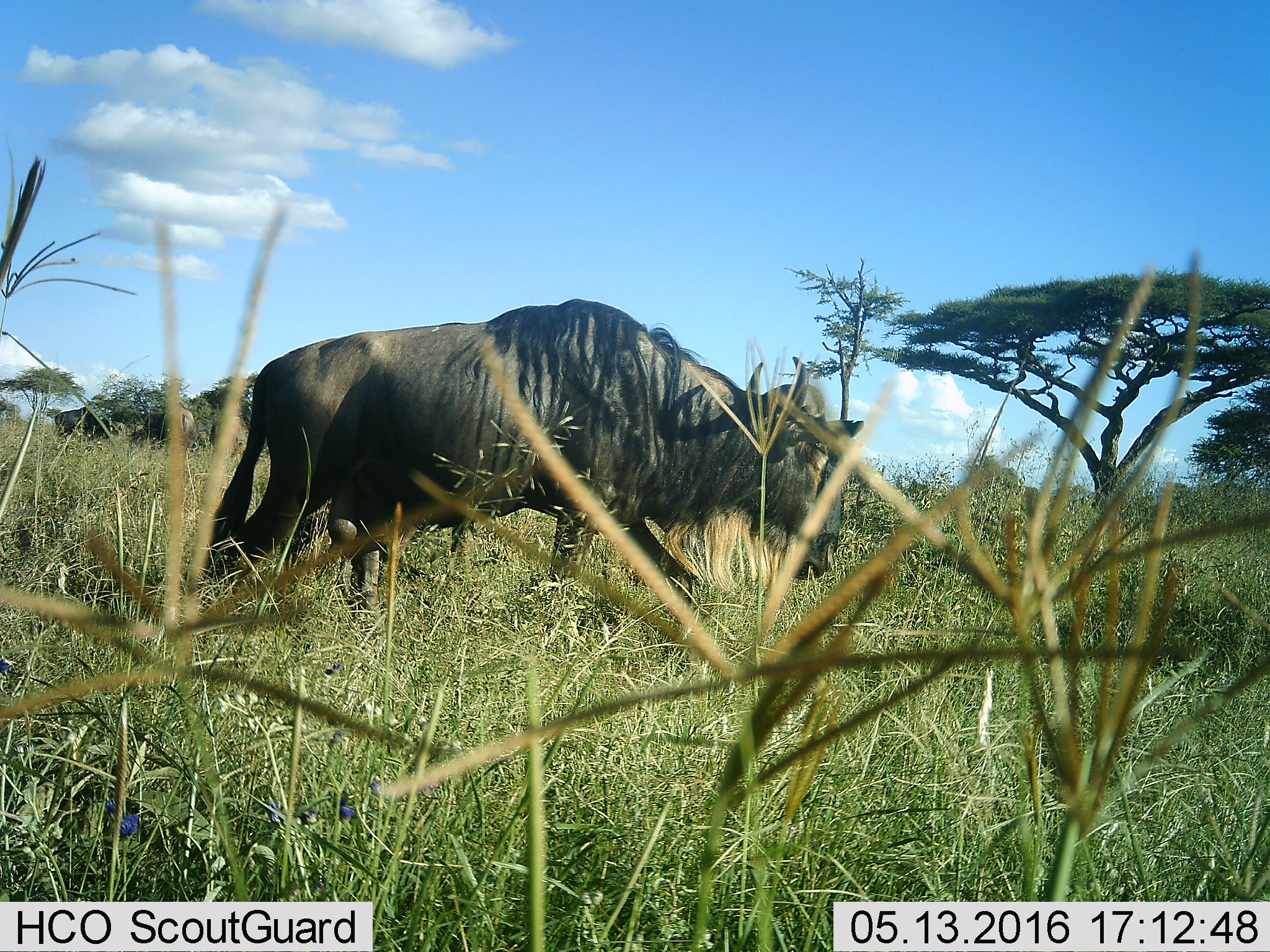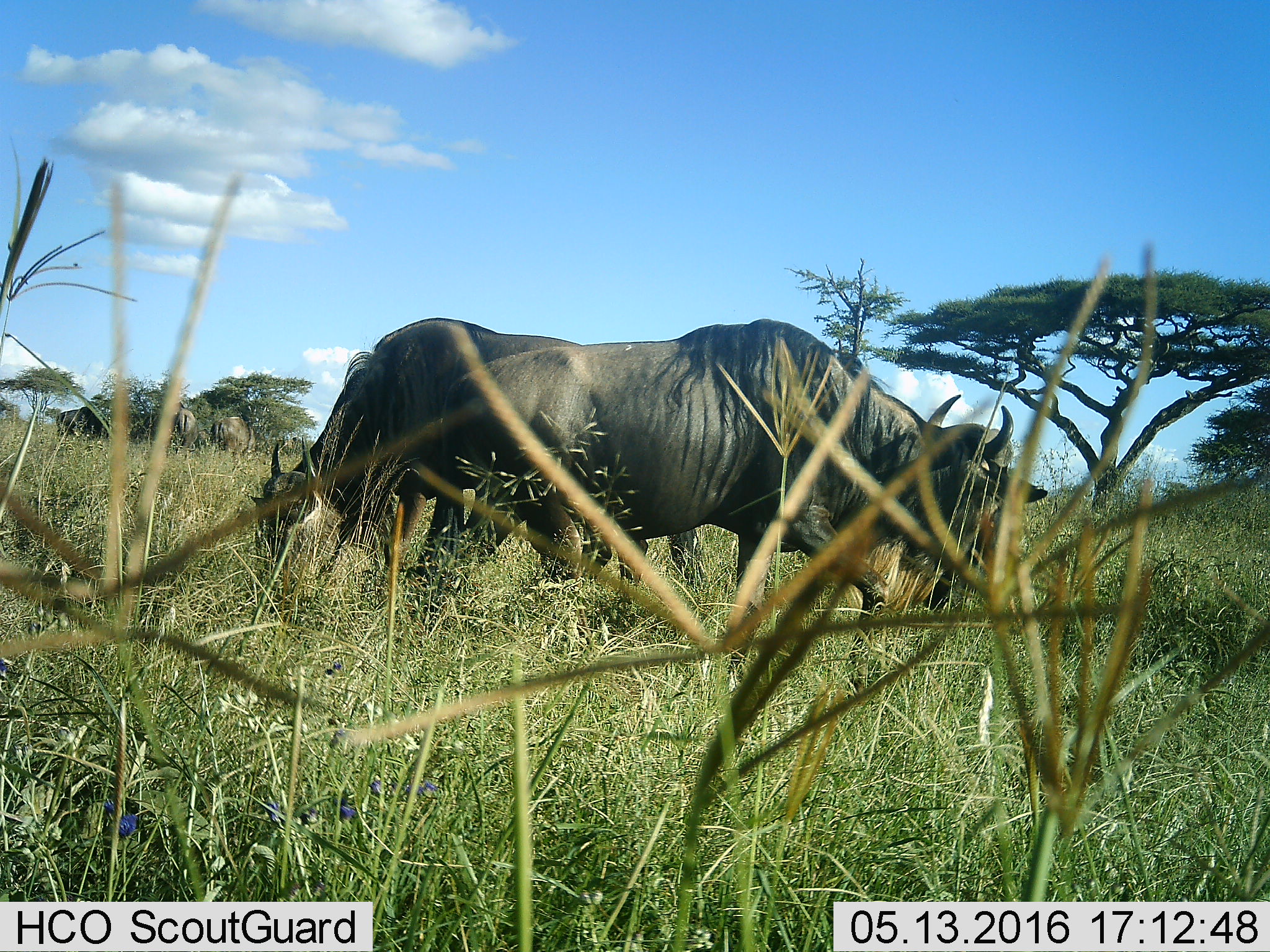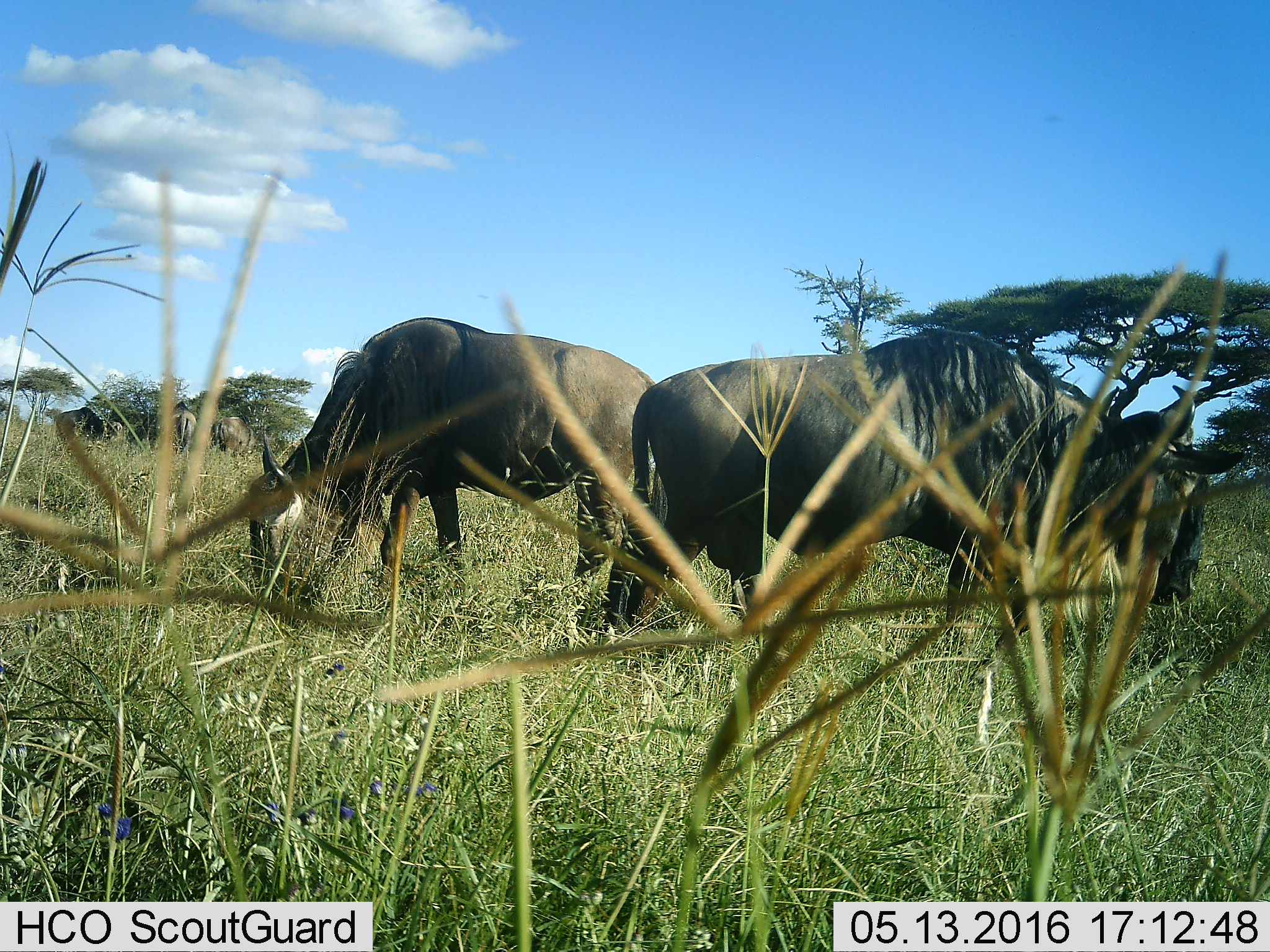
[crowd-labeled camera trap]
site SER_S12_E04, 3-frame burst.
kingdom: Animalia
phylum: Chordata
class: Mammalia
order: Artiodactyla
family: Bovidae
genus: Connochaetes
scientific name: Connochaetes taurinus taurinus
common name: blue wildebeest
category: wildebeestblue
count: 6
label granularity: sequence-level